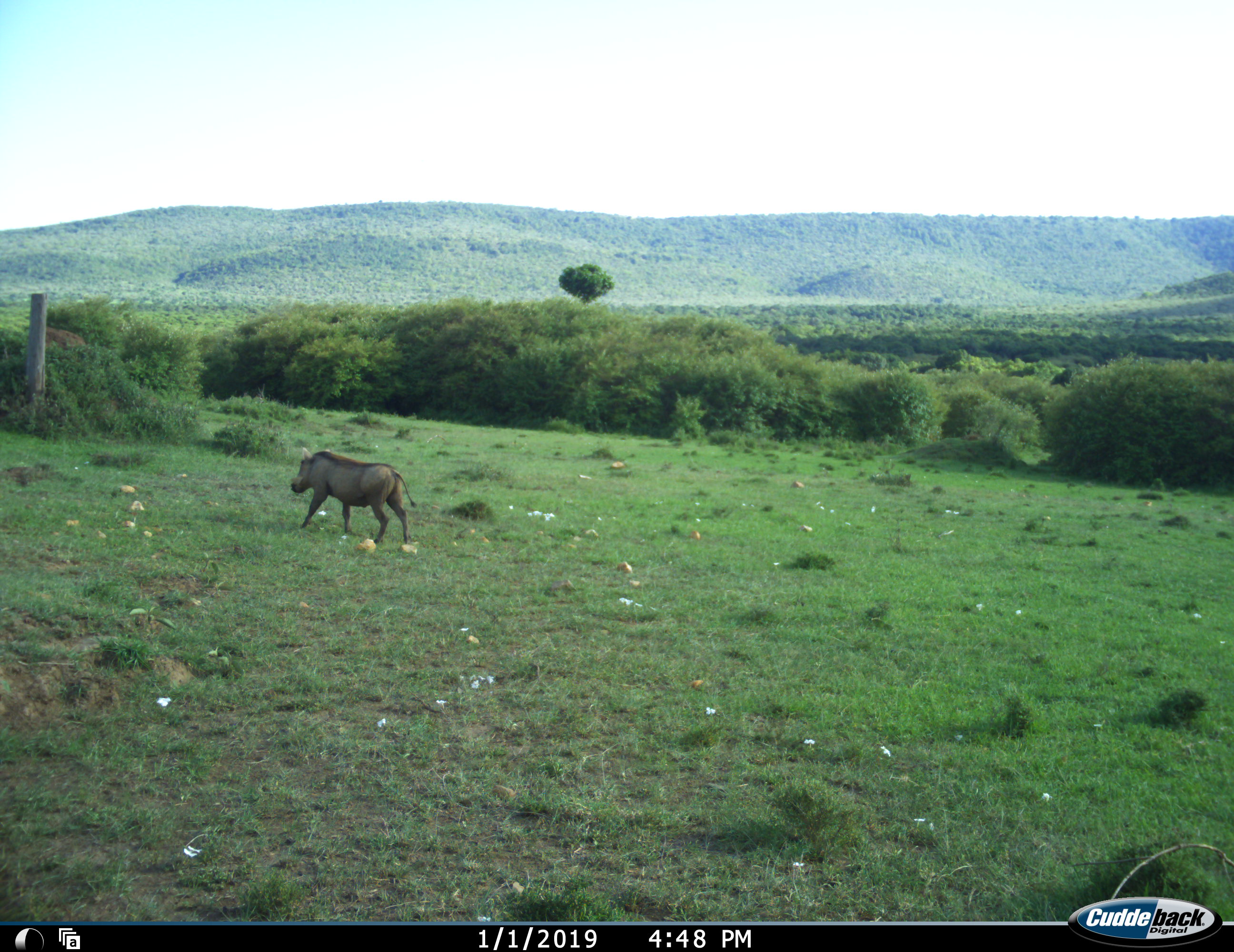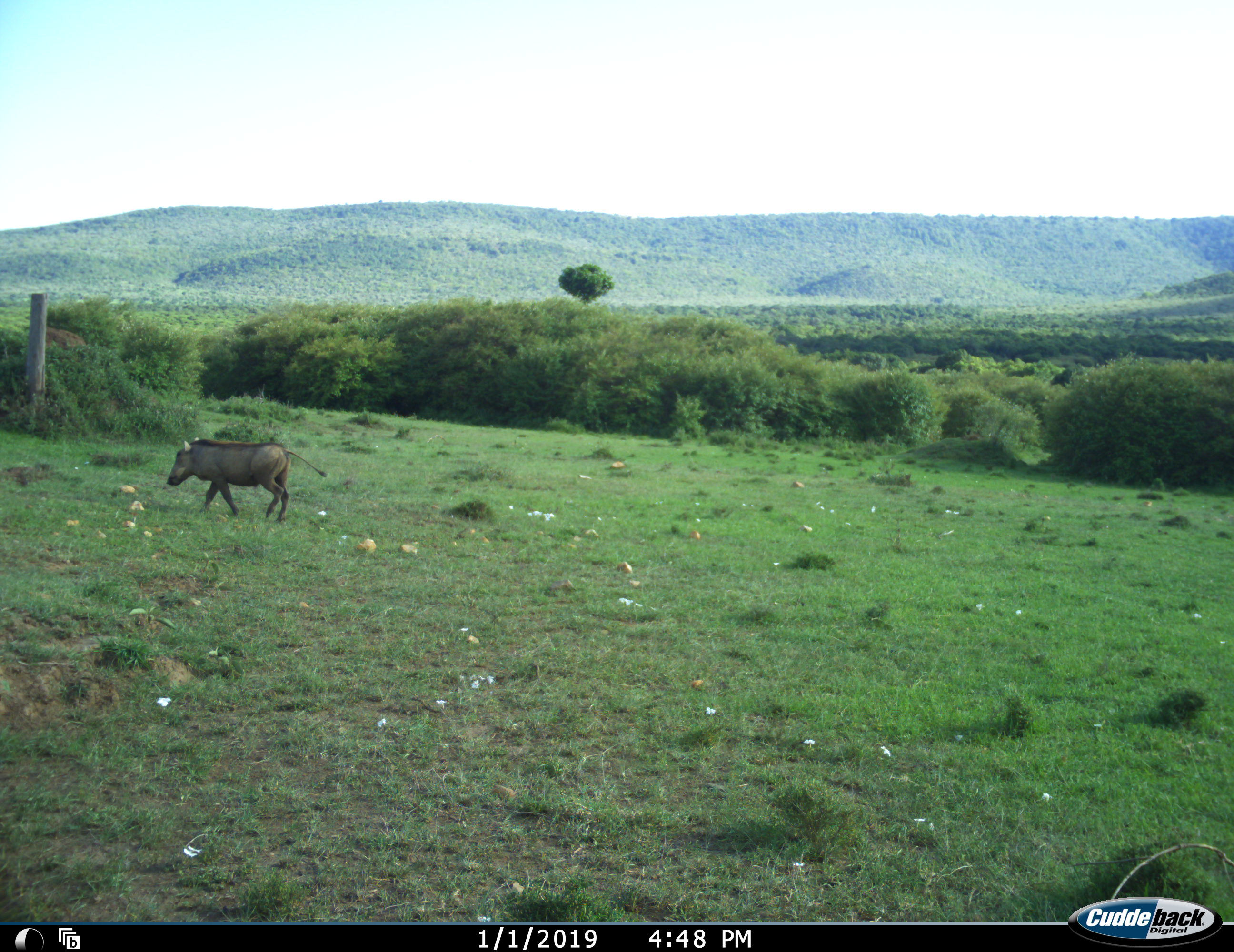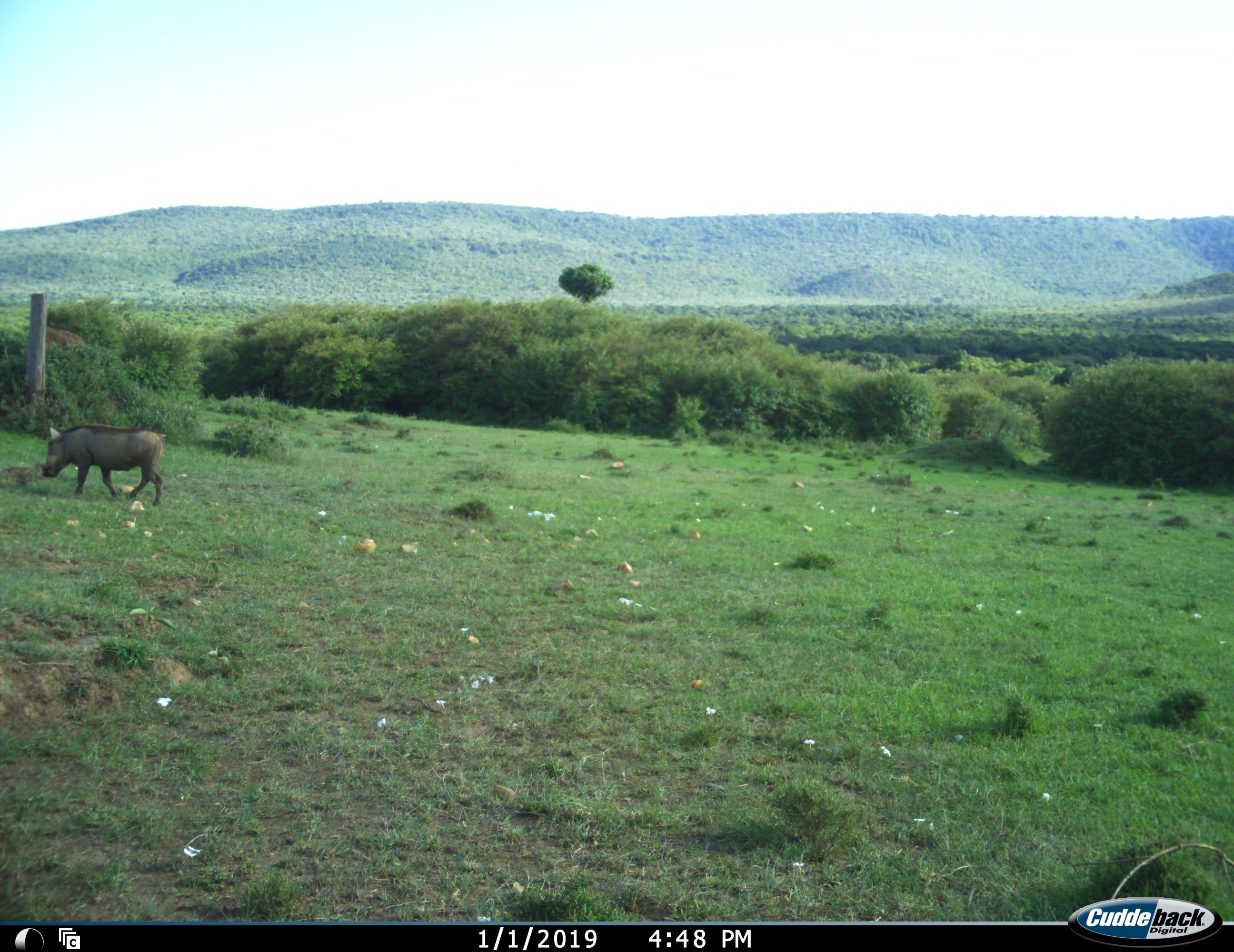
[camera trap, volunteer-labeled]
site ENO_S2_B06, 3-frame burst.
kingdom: Animalia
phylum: Chordata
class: Mammalia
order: Artiodactyla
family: Suidae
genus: Phacochoerus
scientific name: Phacochoerus africanus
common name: warthog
Warthog (Phacochoerus africanus), count 1. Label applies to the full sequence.